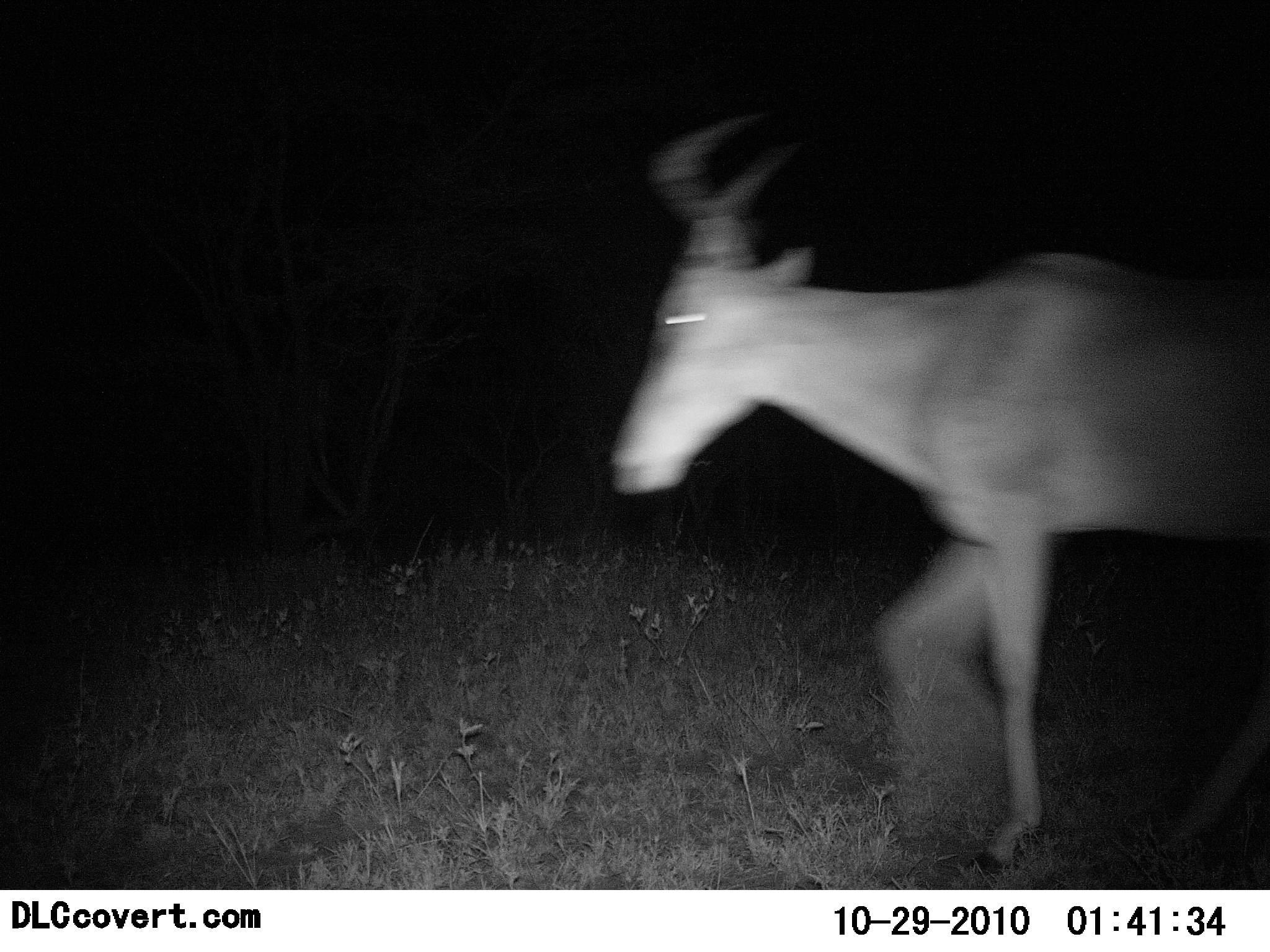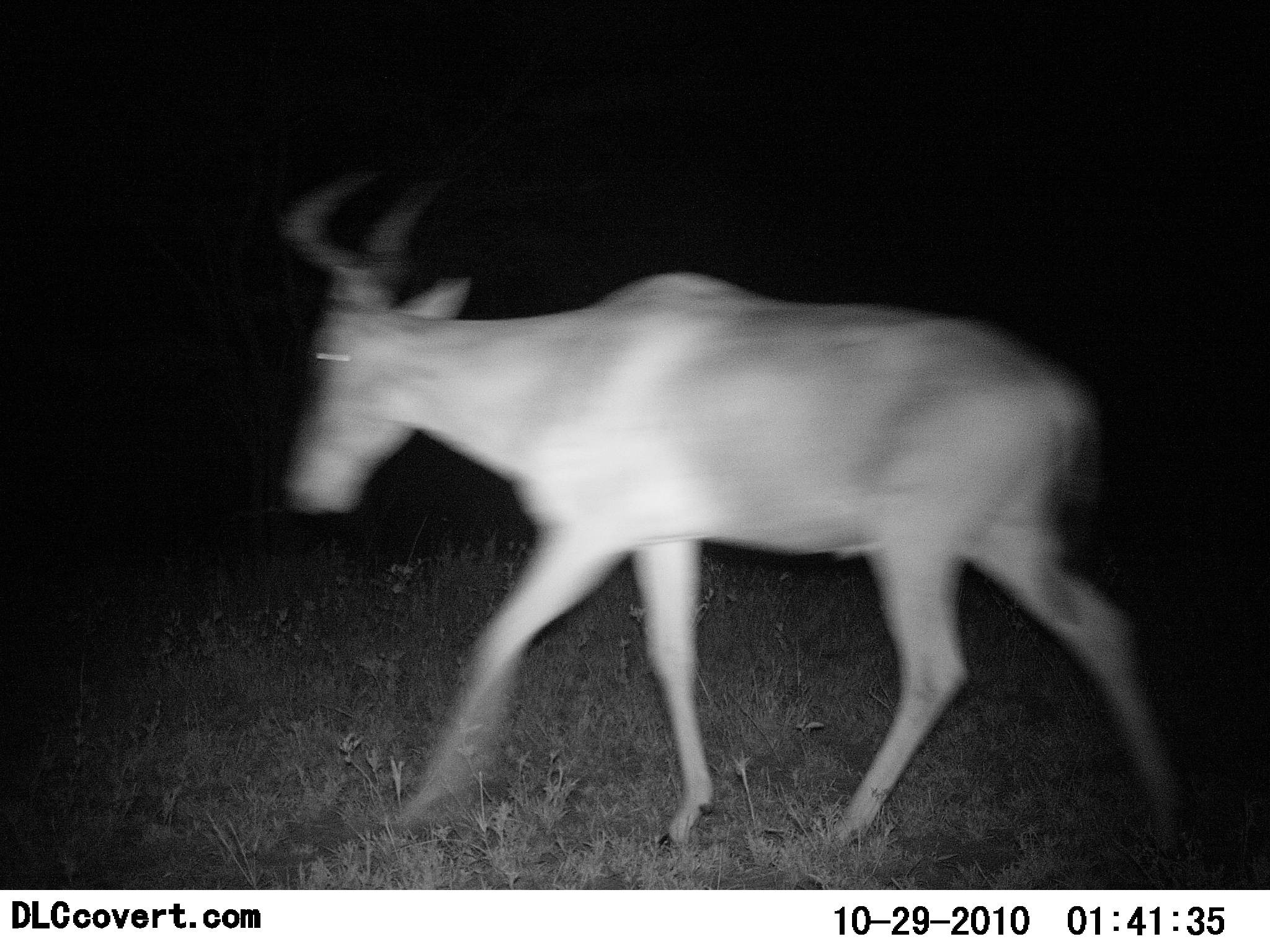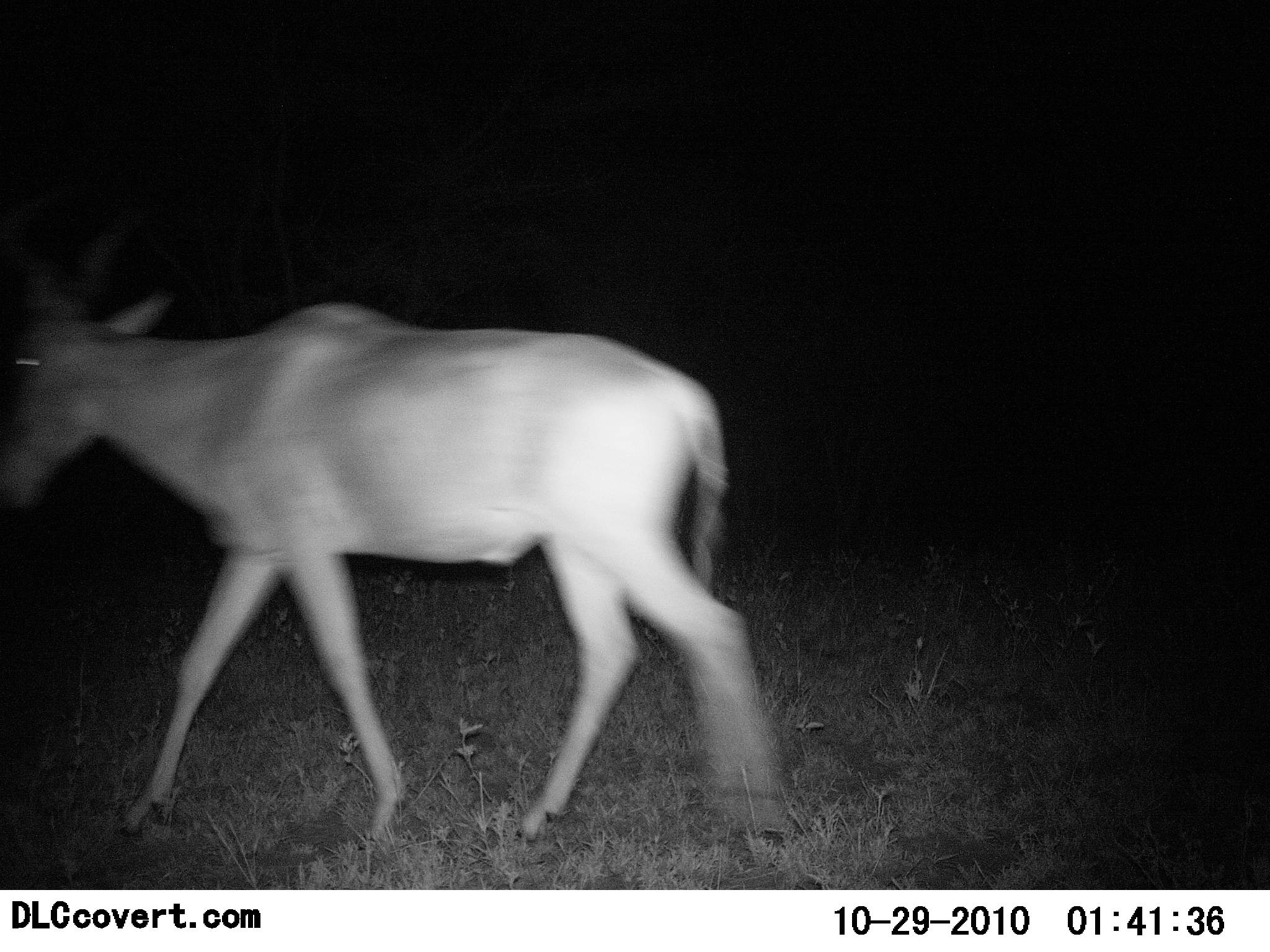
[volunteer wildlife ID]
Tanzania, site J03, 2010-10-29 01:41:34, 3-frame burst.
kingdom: Animalia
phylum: Chordata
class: Mammalia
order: Artiodactyla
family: Bovidae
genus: Alcelaphus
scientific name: Alcelaphus buselaphus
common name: hartebeest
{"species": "hartebeest (Alcelaphus buselaphus)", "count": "1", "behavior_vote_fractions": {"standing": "0%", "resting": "0%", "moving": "100%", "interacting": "0%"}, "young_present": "0%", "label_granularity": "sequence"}